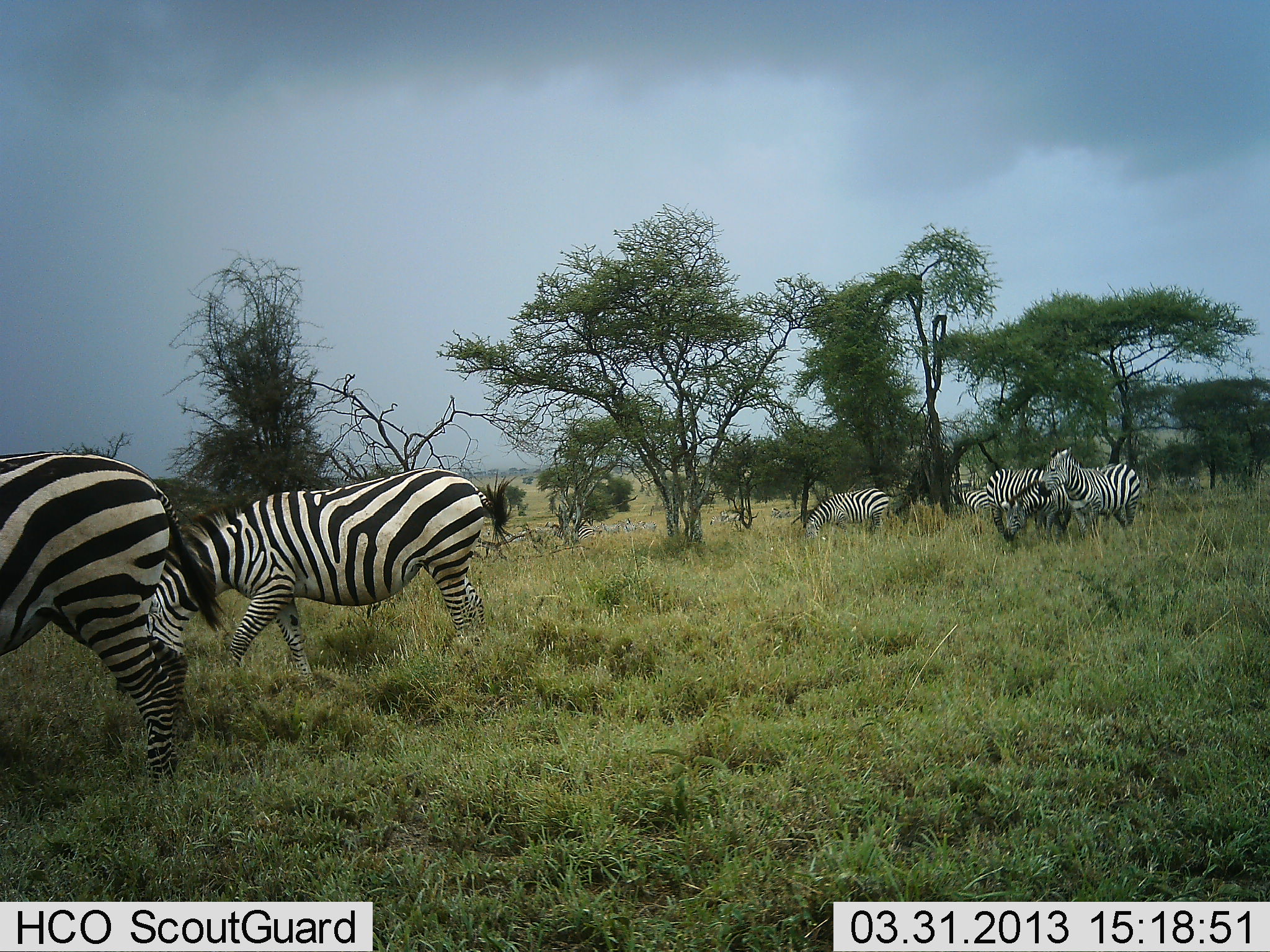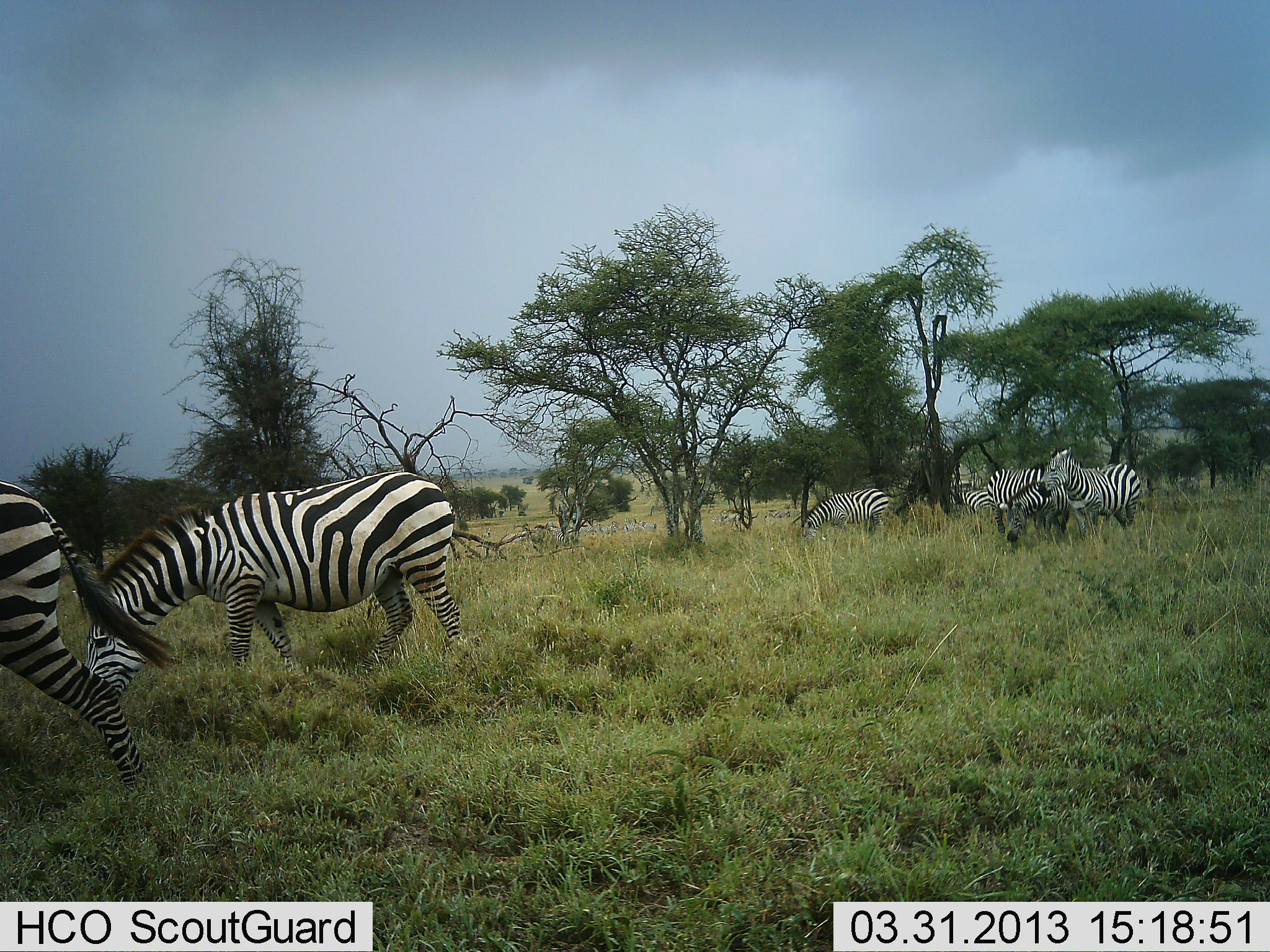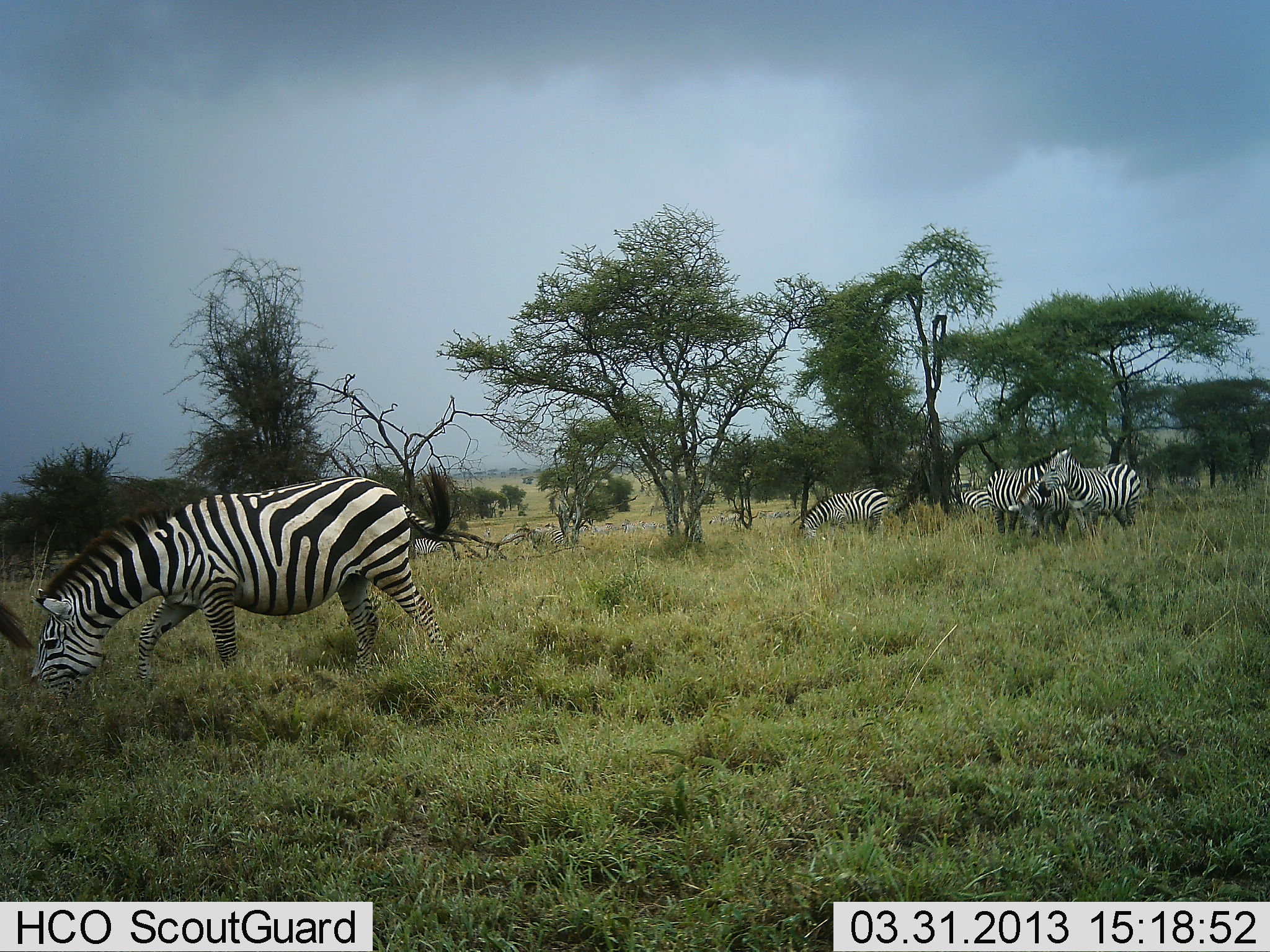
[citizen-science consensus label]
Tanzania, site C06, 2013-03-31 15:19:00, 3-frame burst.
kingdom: Animalia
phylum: Chordata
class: Mammalia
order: Perissodactyla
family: Equidae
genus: Equus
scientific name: Equus quagga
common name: plains zebra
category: zebra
Zebra (plains zebra) (Equus quagga), count 7. Behavior (volunteer vote fractions): standing 58%, resting 4%, moving 67%, interacting 4%. Young present (vote fraction): 0%. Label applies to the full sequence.